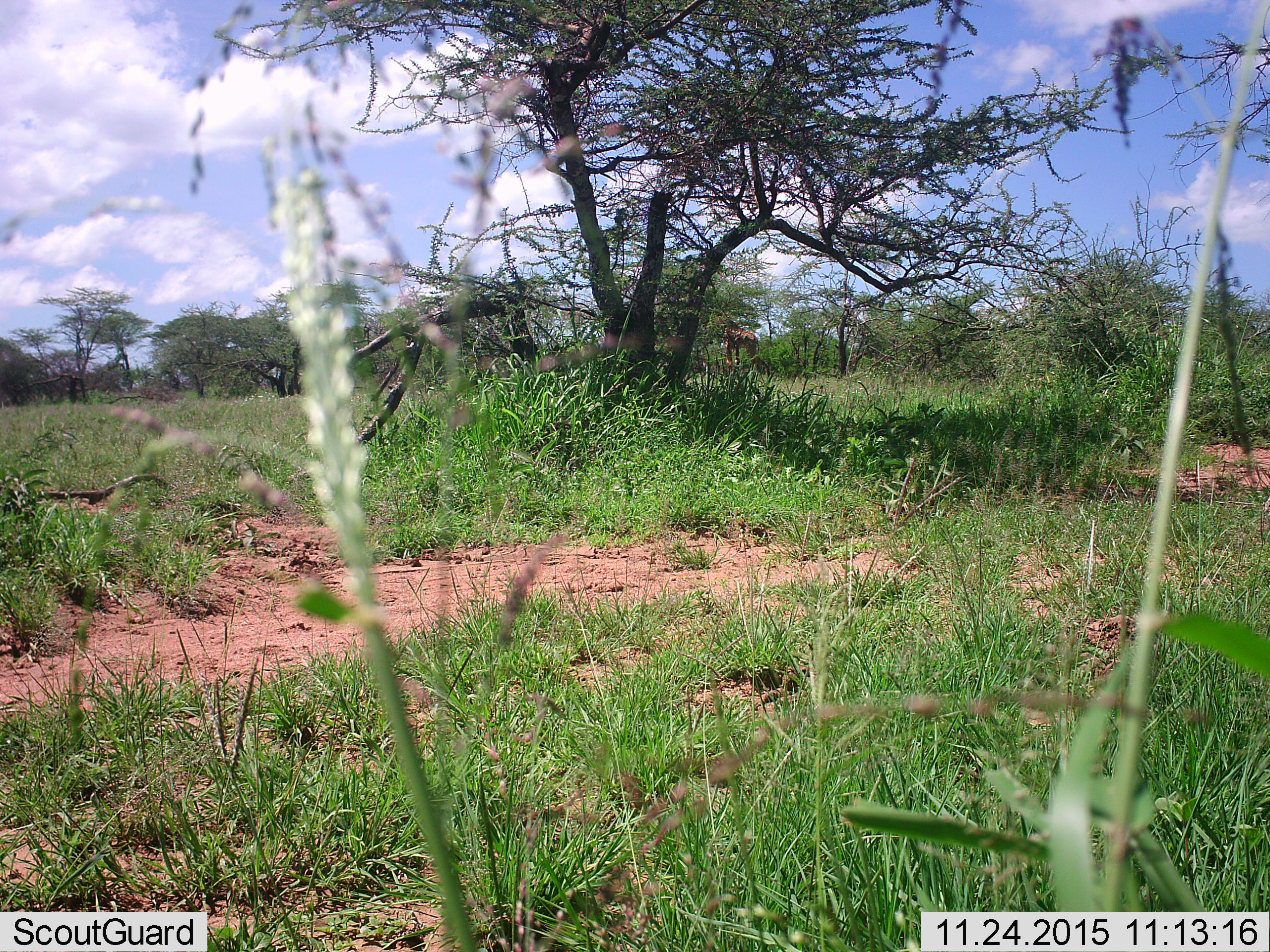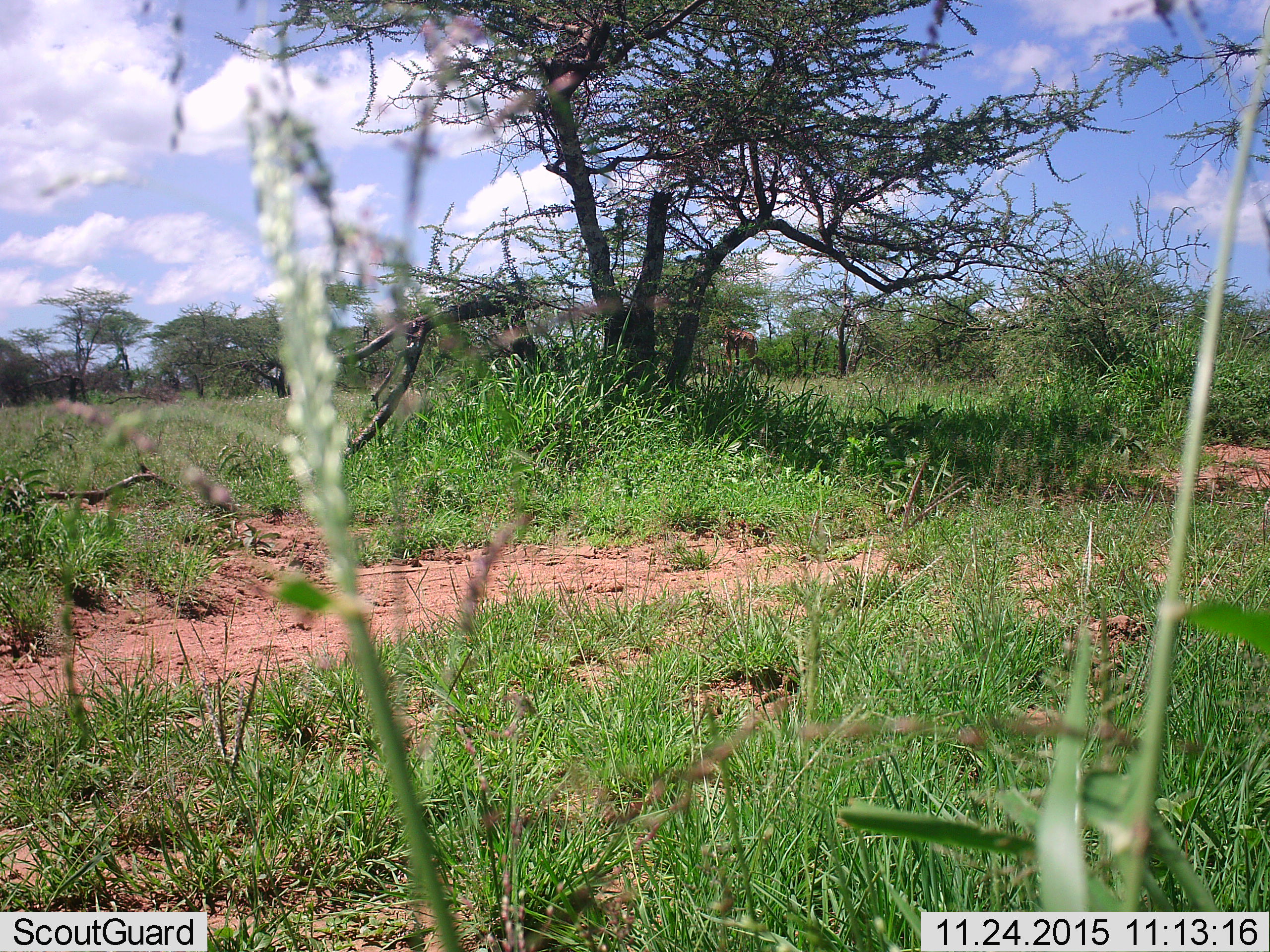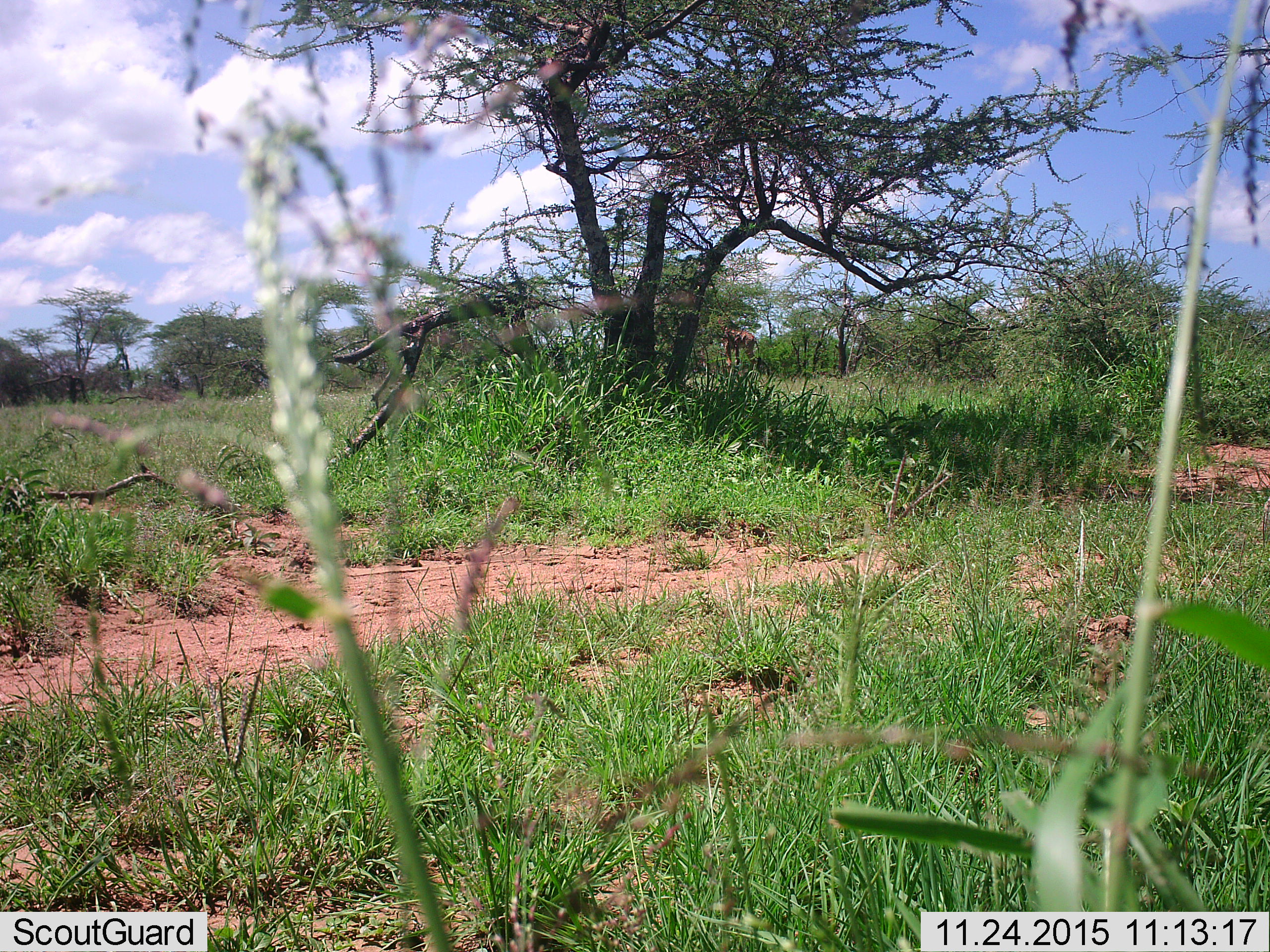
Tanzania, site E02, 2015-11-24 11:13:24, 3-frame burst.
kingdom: Animalia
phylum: Chordata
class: Mammalia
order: Artiodactyla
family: Giraffidae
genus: Giraffa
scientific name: Giraffa camelopardalis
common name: giraffe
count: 1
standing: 73%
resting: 0%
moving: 0%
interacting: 0%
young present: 0%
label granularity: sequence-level